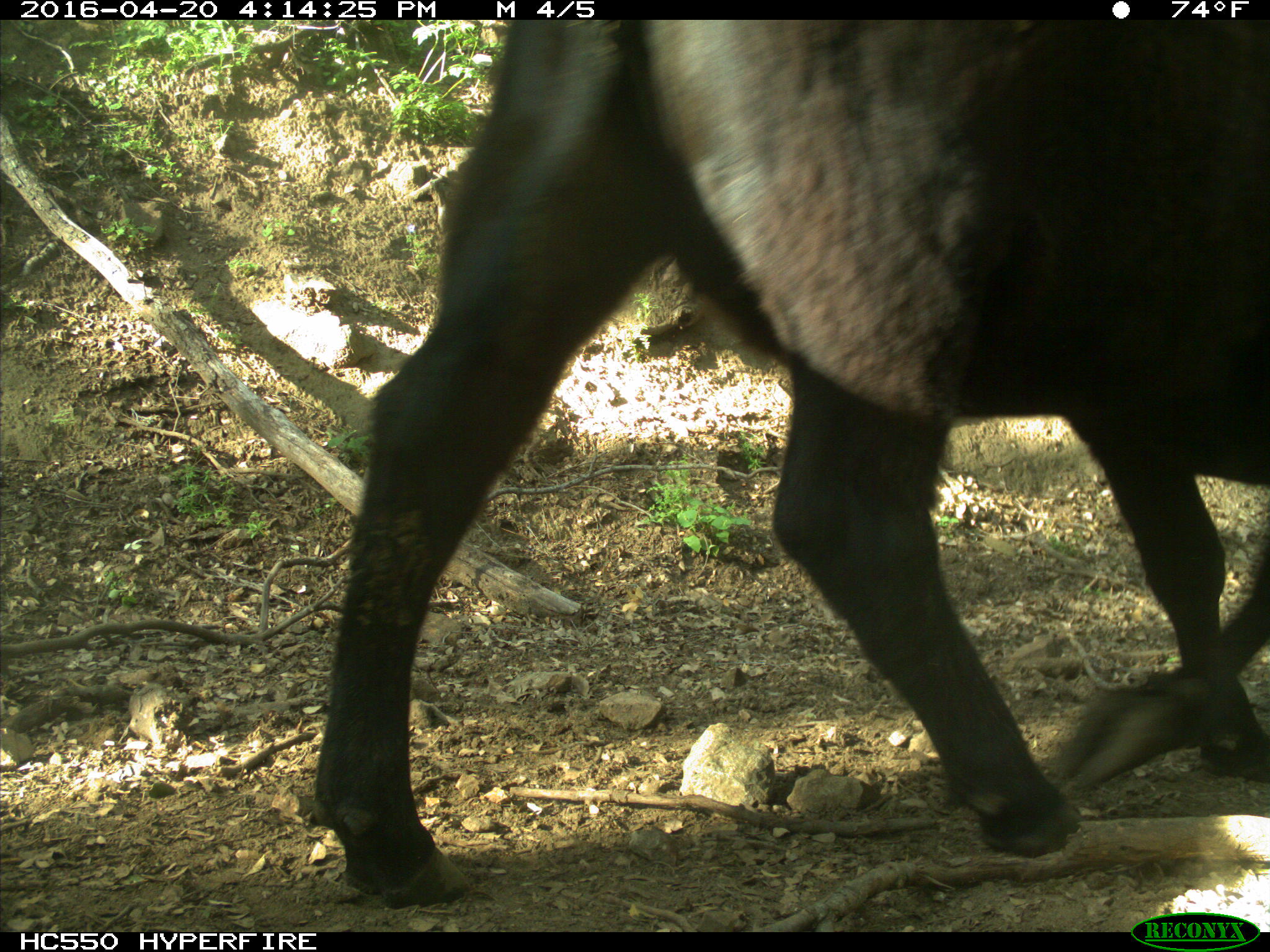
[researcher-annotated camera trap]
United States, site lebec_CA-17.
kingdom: Animalia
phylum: Chordata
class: Mammalia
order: Artiodactyla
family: Bovidae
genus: Bos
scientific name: Bos taurus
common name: domestic cow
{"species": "Bos taurus (domestic cow)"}